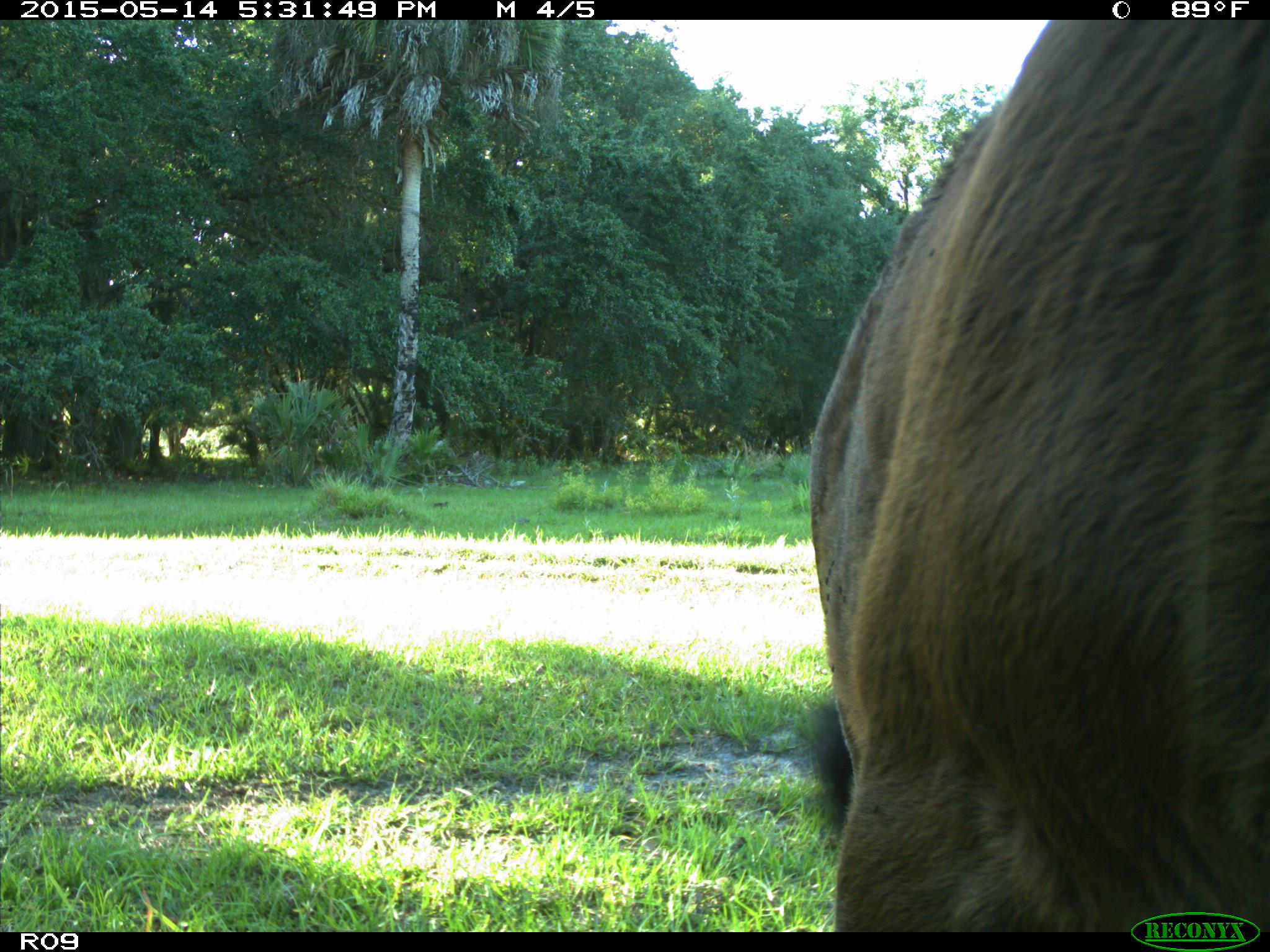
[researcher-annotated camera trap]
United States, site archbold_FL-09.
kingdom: Animalia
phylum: Chordata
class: Mammalia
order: Artiodactyla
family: Bovidae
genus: Bos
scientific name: Bos taurus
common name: domestic cow